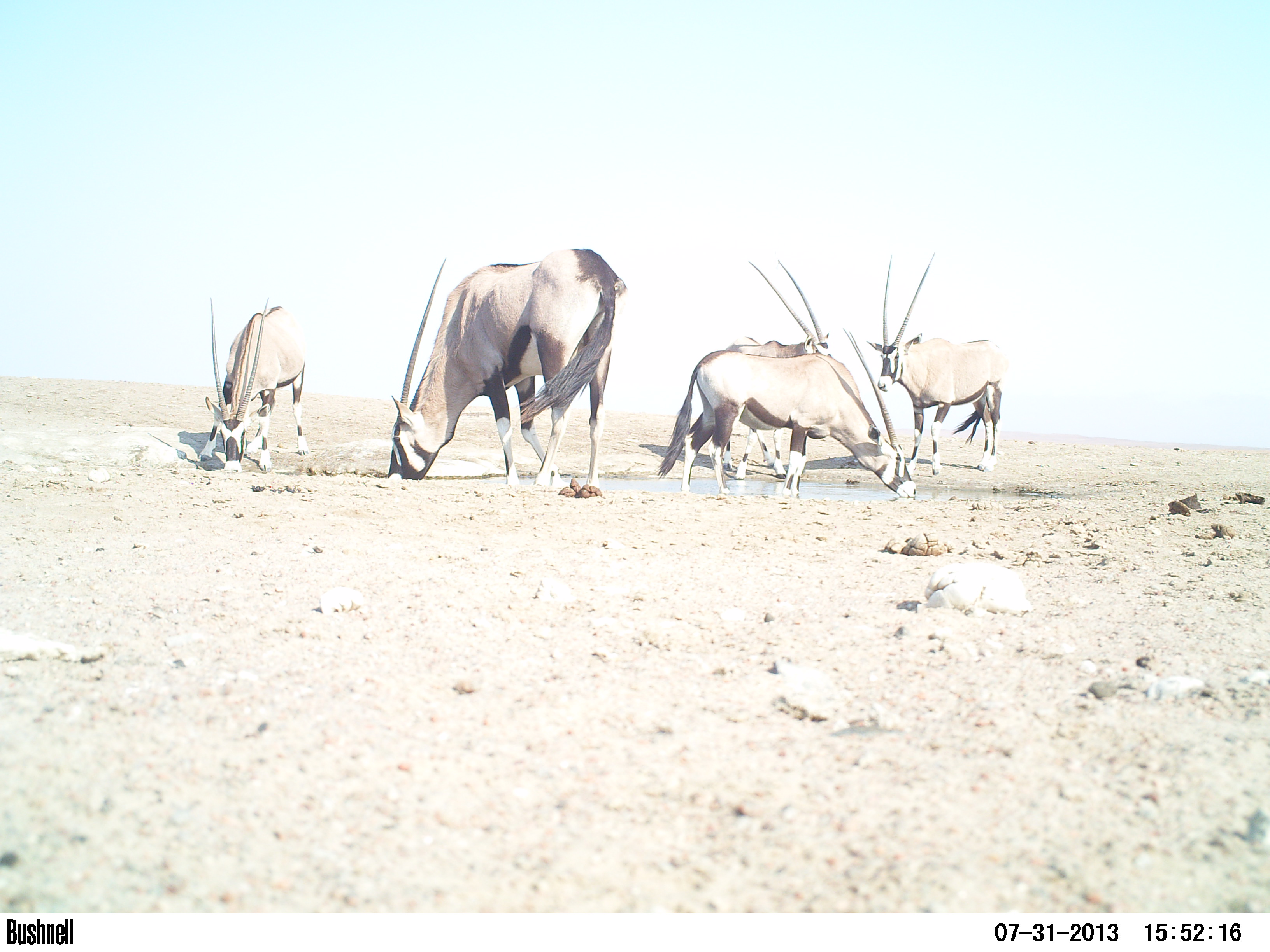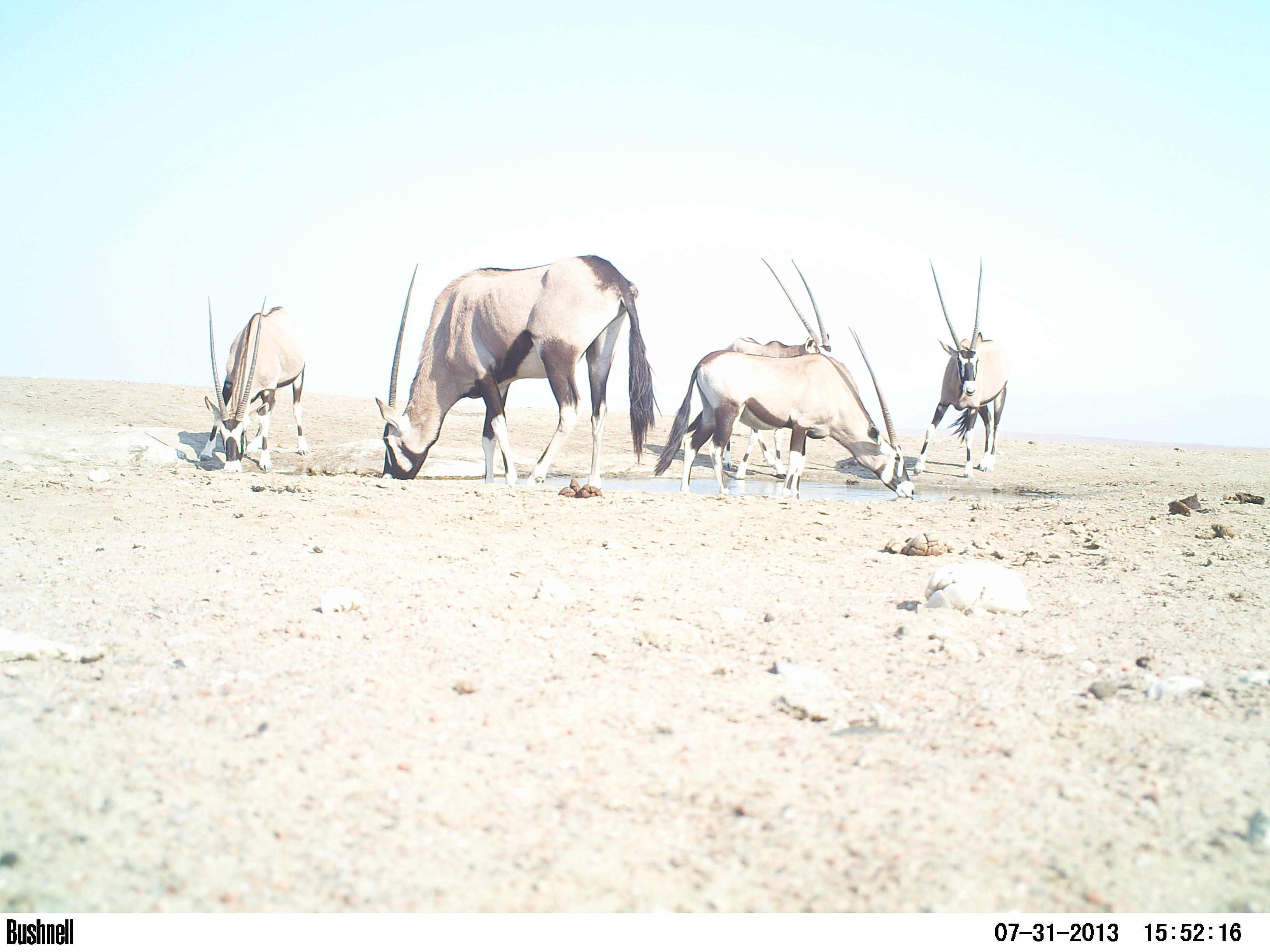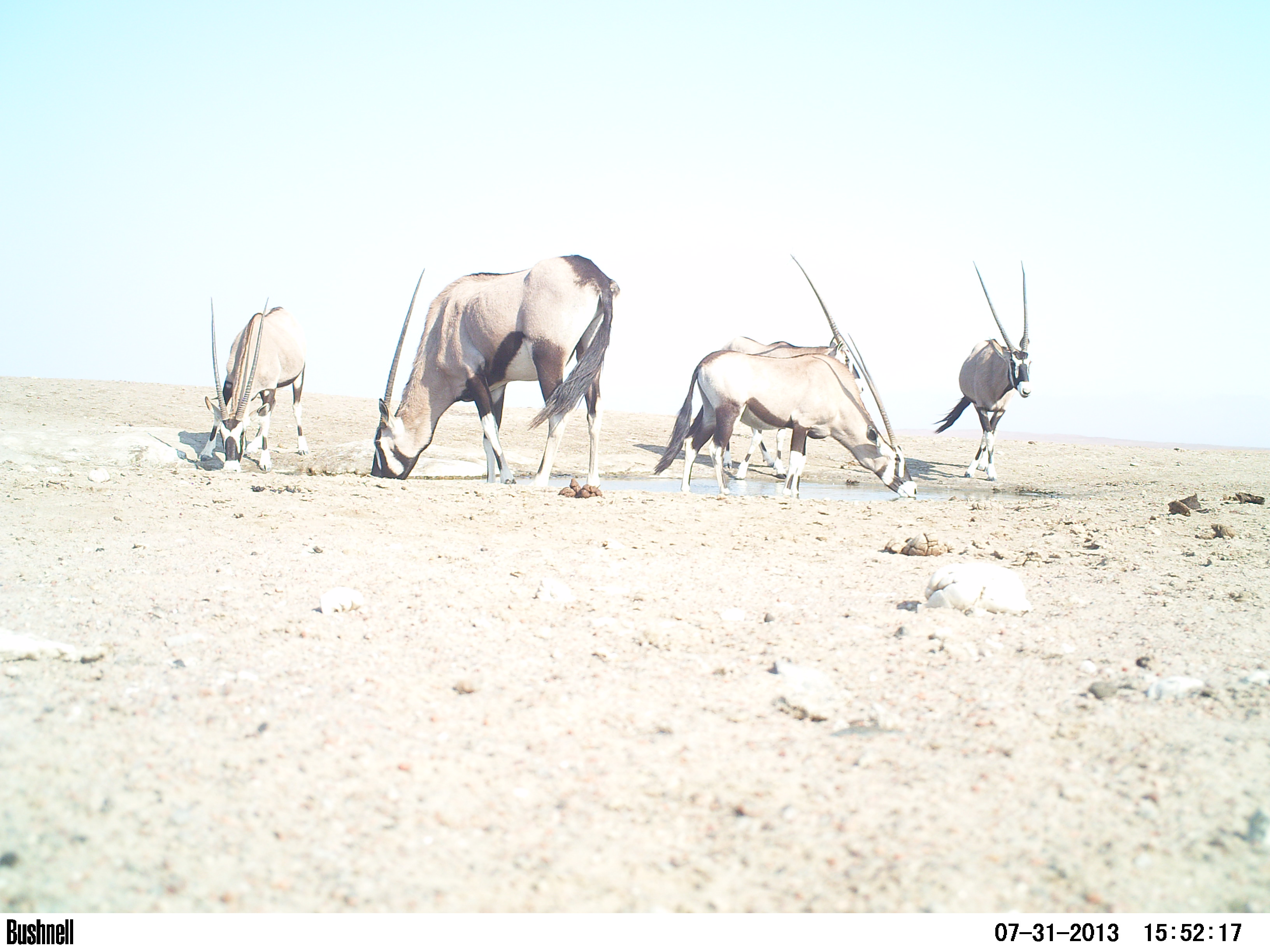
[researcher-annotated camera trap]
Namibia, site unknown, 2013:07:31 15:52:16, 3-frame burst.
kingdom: Animalia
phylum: Chordata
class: Mammalia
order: Artiodactyla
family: Bovidae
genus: Oryx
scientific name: Oryx gazella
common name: gemsbok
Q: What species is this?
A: Oryx gazella (gemsbok).